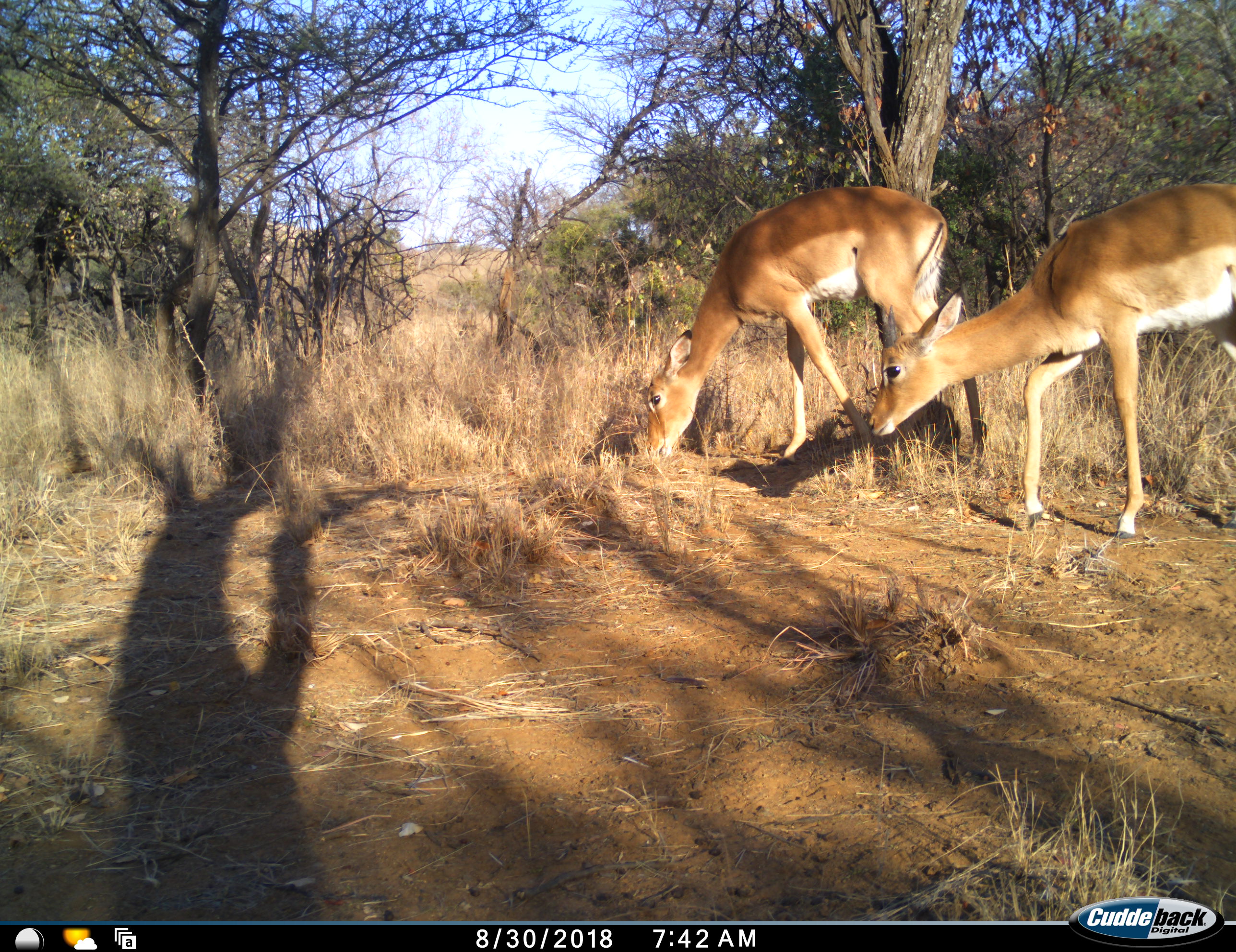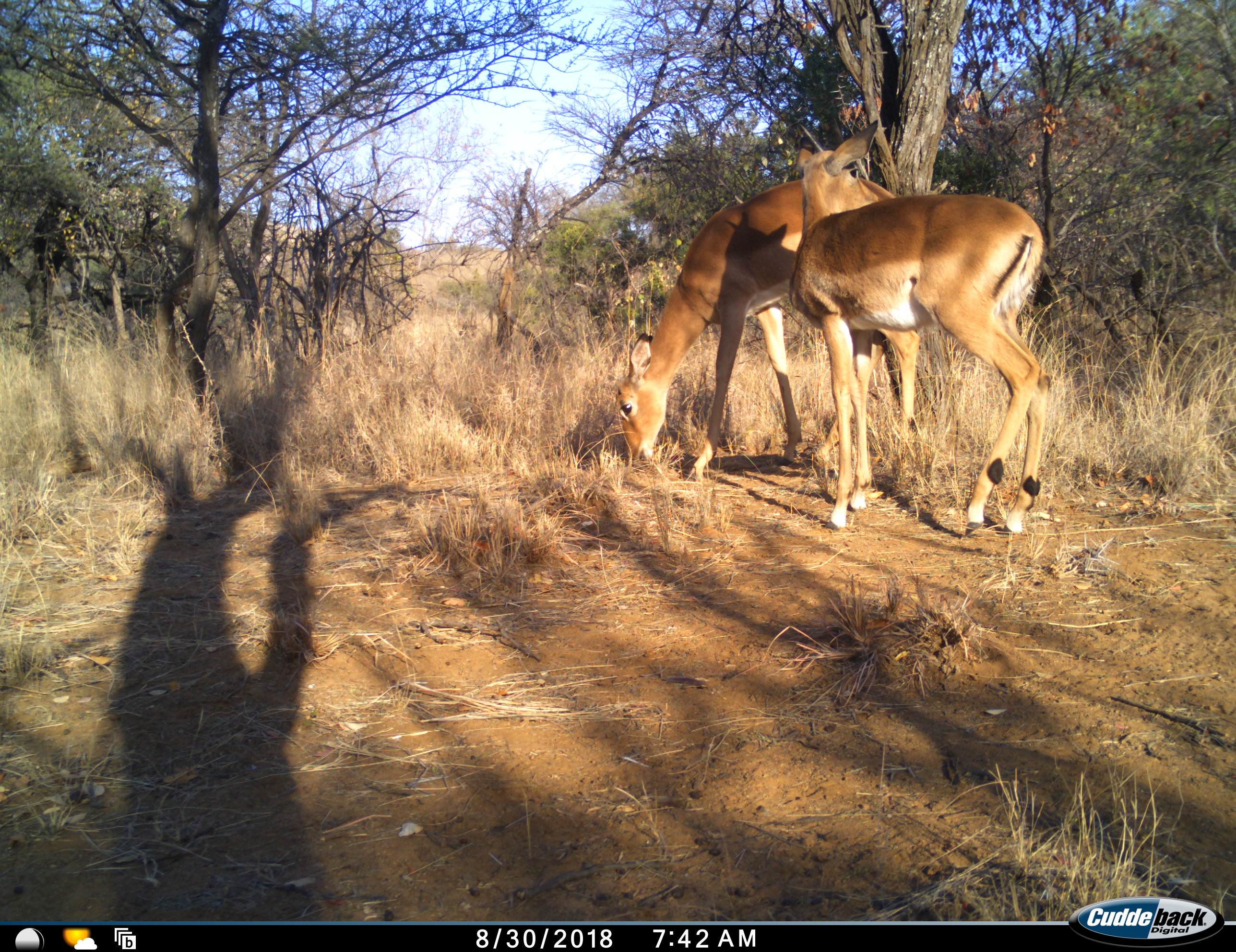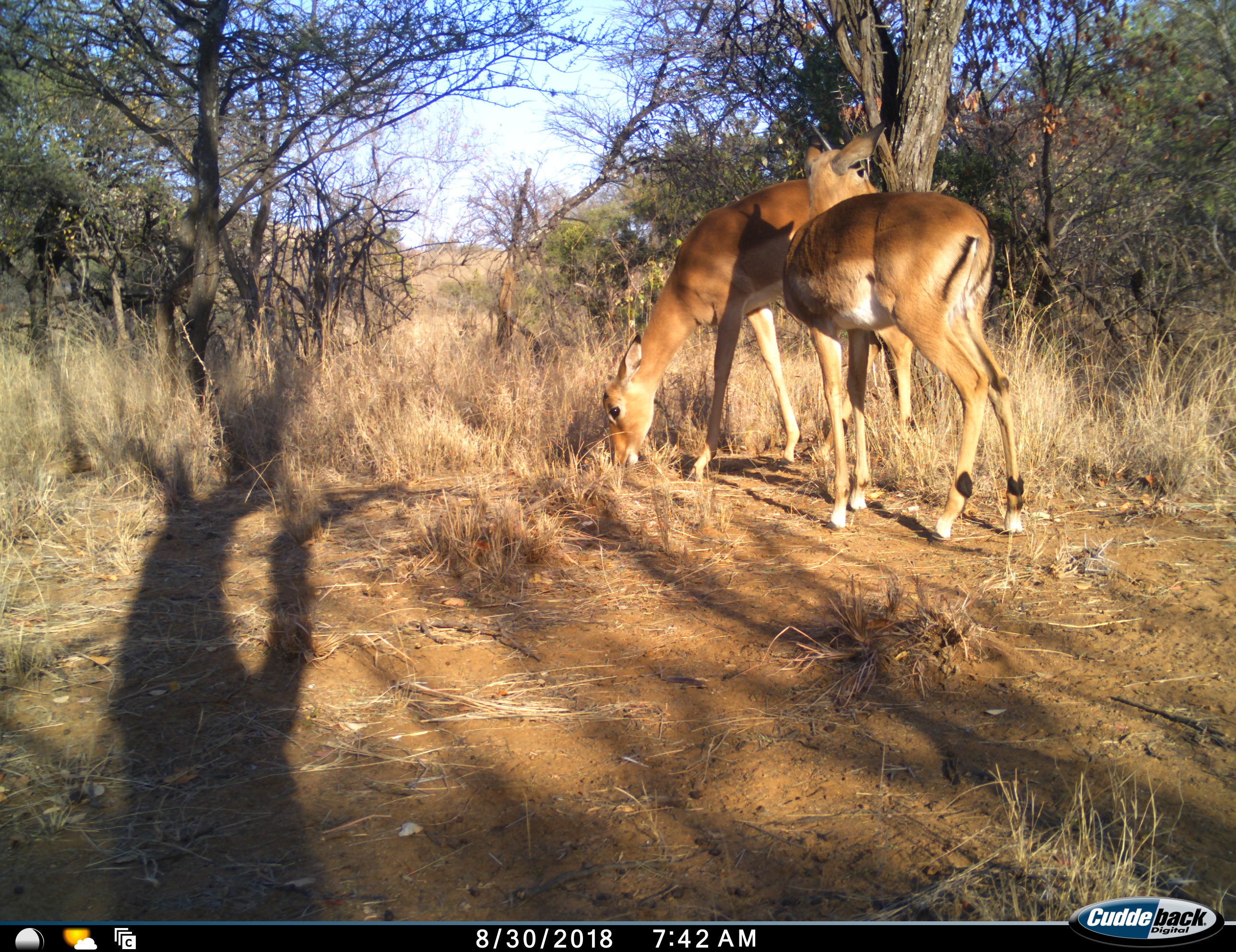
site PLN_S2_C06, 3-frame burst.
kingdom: Animalia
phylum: Chordata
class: Mammalia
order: Artiodactyla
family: Bovidae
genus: Aepyceros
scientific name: Aepyceros melampus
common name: impala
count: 2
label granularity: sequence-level